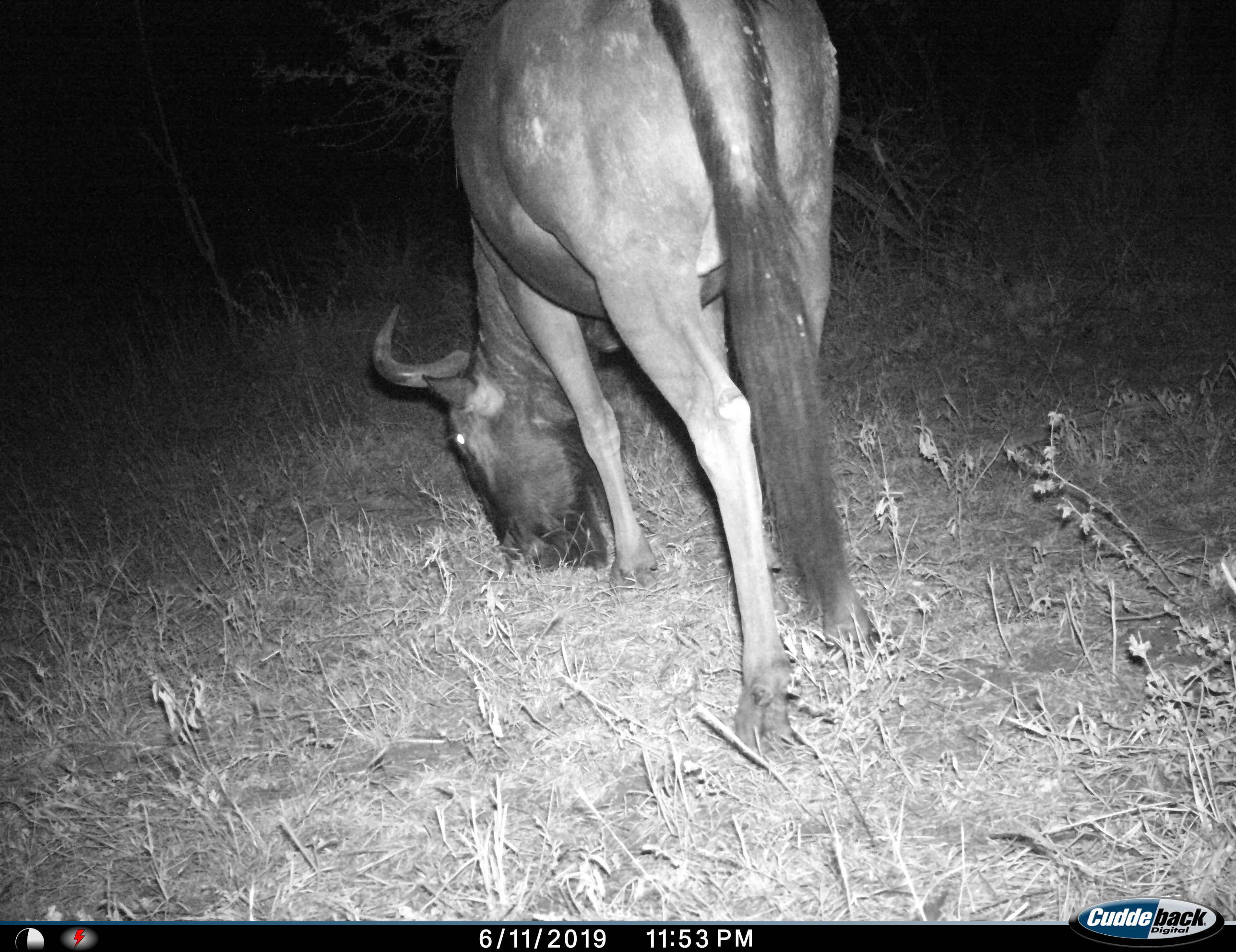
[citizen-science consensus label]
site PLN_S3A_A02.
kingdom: Animalia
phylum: Chordata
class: Mammalia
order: Artiodactyla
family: Bovidae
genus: Connochaetes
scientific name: Connochaetes taurinus taurinus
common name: blue wildebeest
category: wildebeestblue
Wildebeestblue (blue wildebeest) (Connochaetes taurinus taurinus), count 1. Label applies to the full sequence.